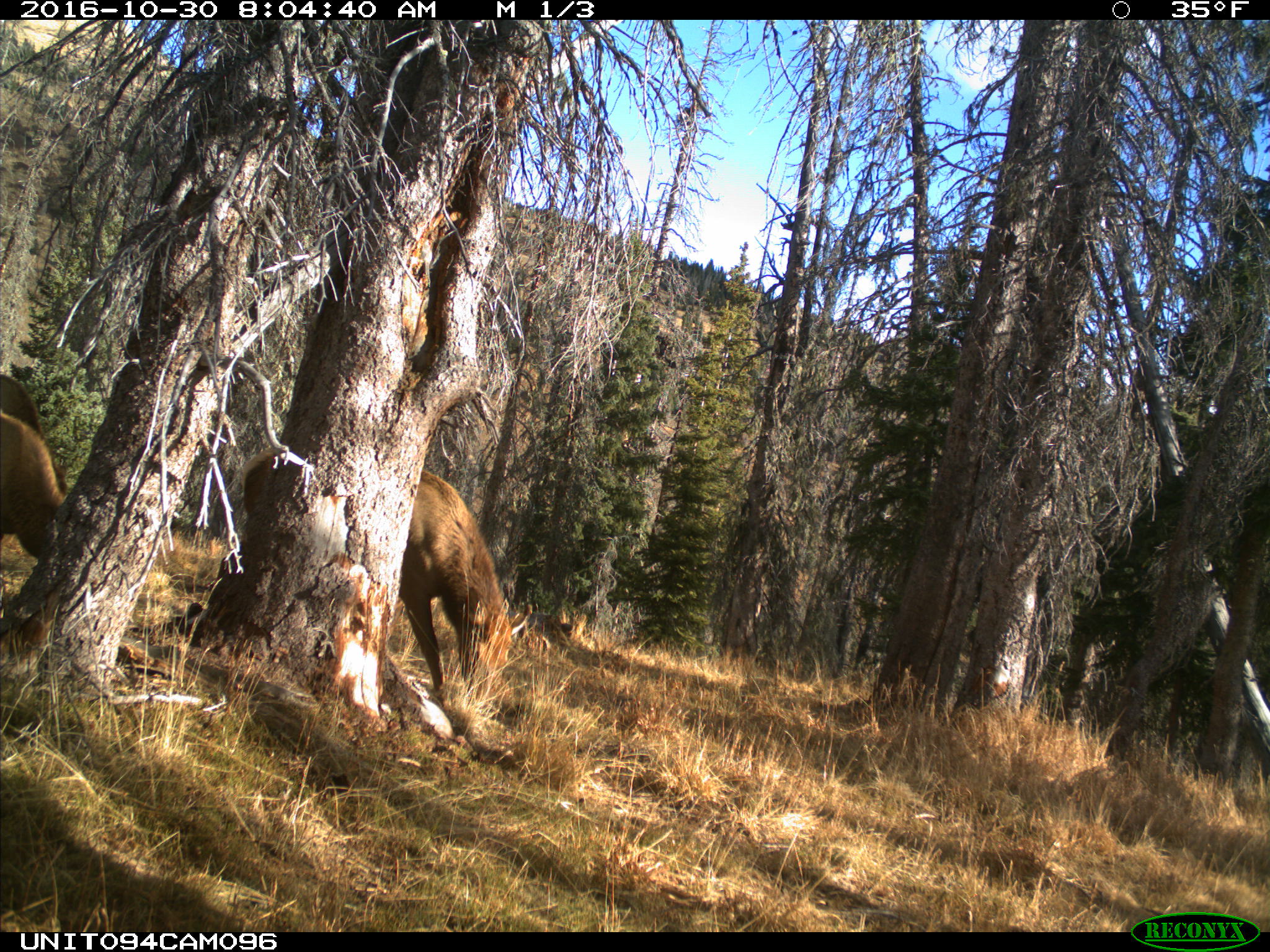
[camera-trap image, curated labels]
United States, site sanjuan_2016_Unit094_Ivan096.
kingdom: Animalia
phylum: Chordata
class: Mammalia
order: Artiodactyla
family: Cervidae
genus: Cervus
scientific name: Cervus elaphus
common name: red deer